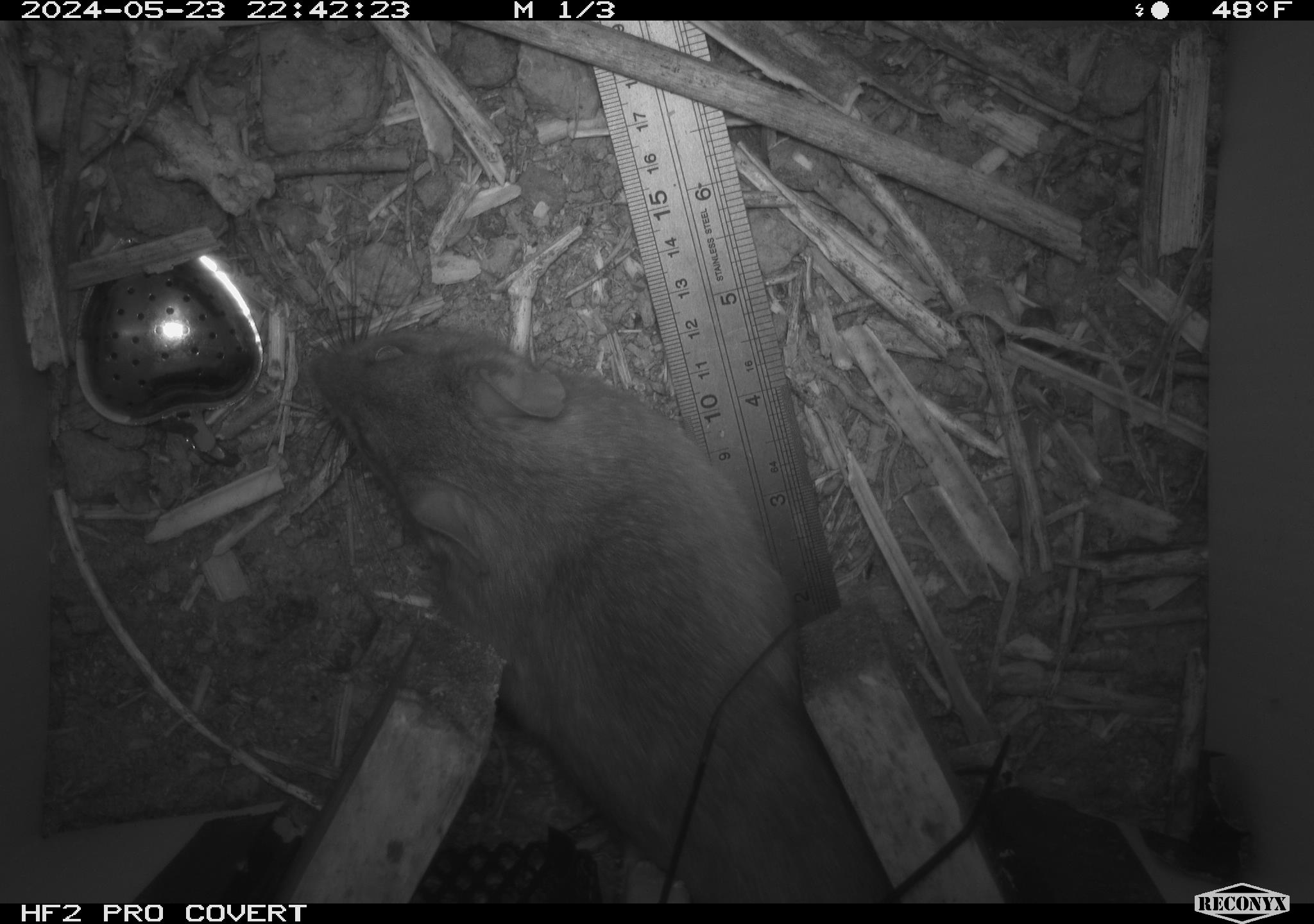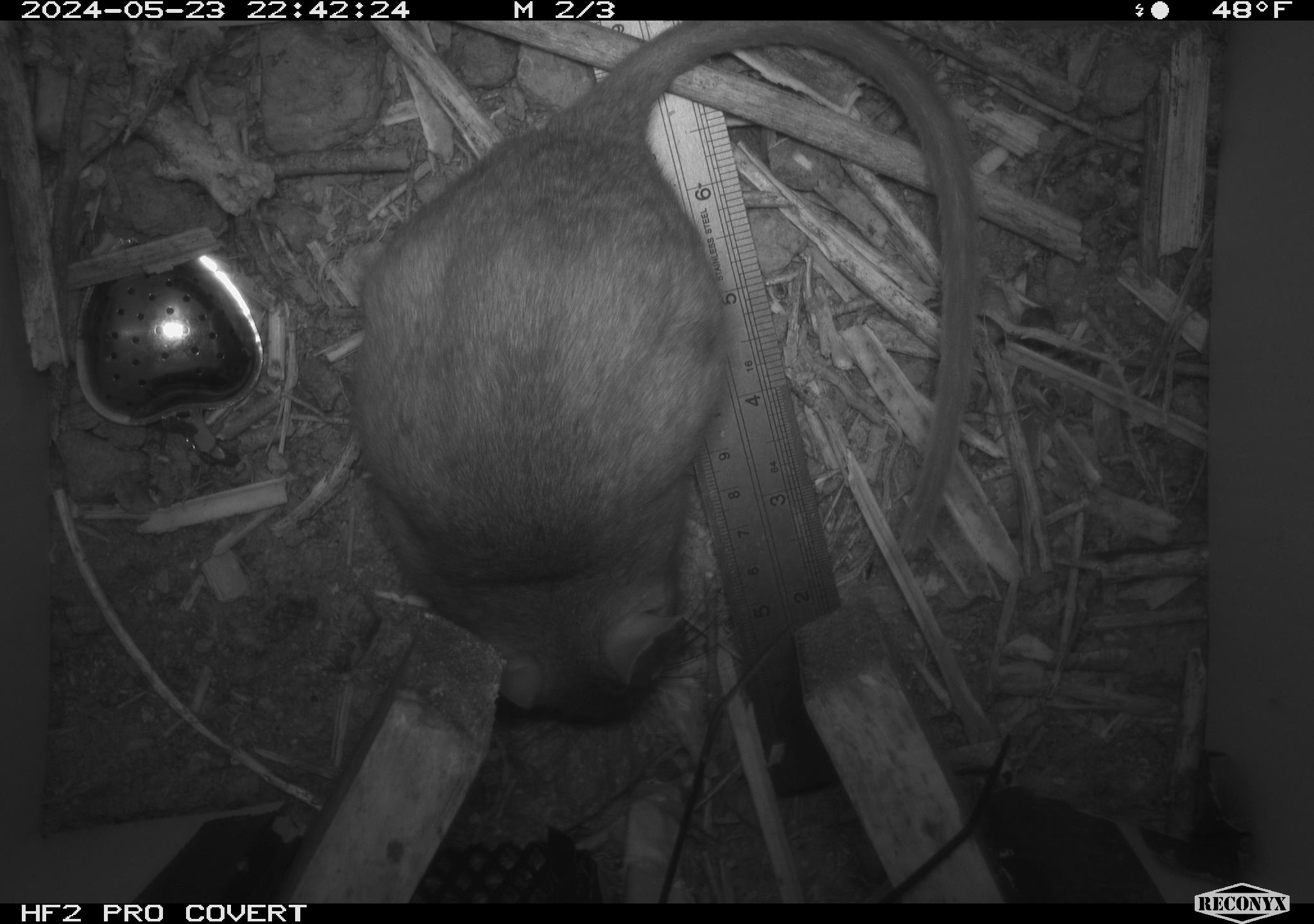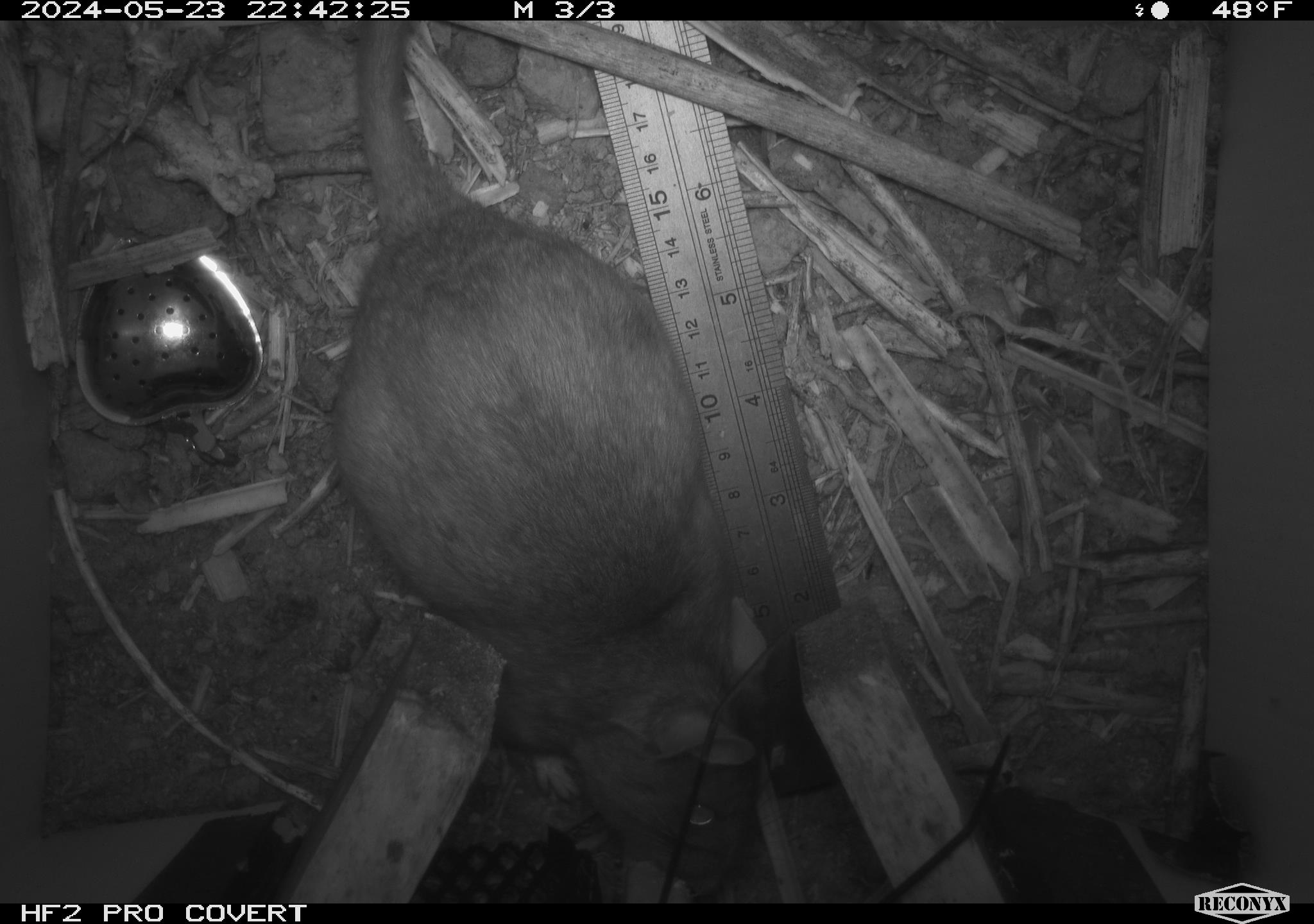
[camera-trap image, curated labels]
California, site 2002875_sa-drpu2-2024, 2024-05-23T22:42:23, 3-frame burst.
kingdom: Animalia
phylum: Chordata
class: Mammalia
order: Rodentia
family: Cricetidae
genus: Neotoma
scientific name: Neotoma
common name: pack rat or woodrat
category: neotoma species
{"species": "neotoma species (pack rat or woodrat) (Neotoma)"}